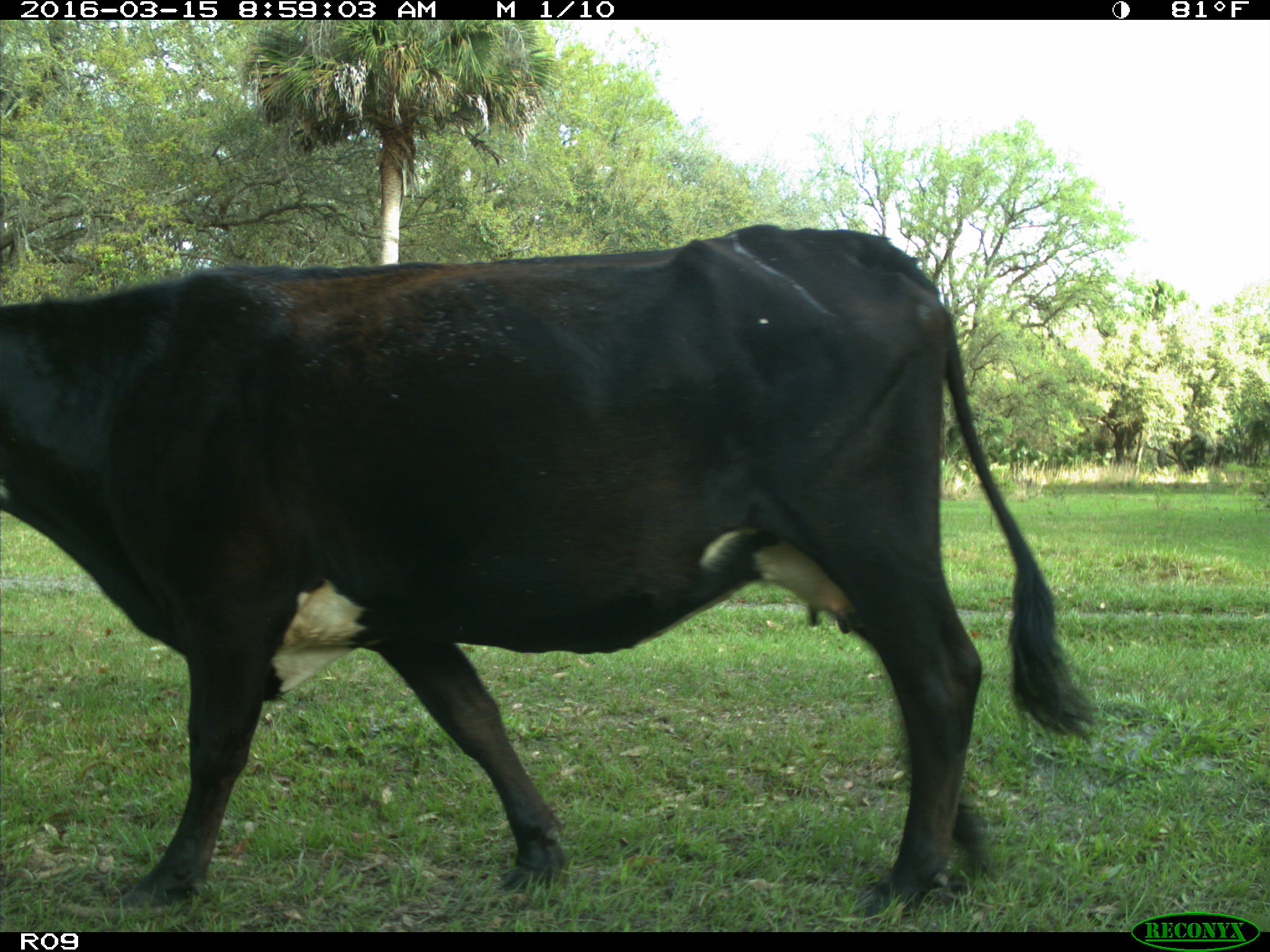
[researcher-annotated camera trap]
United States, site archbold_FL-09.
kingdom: Animalia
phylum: Chordata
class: Mammalia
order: Artiodactyla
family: Bovidae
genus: Bos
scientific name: Bos taurus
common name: domestic cow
Bos taurus (domestic cow).